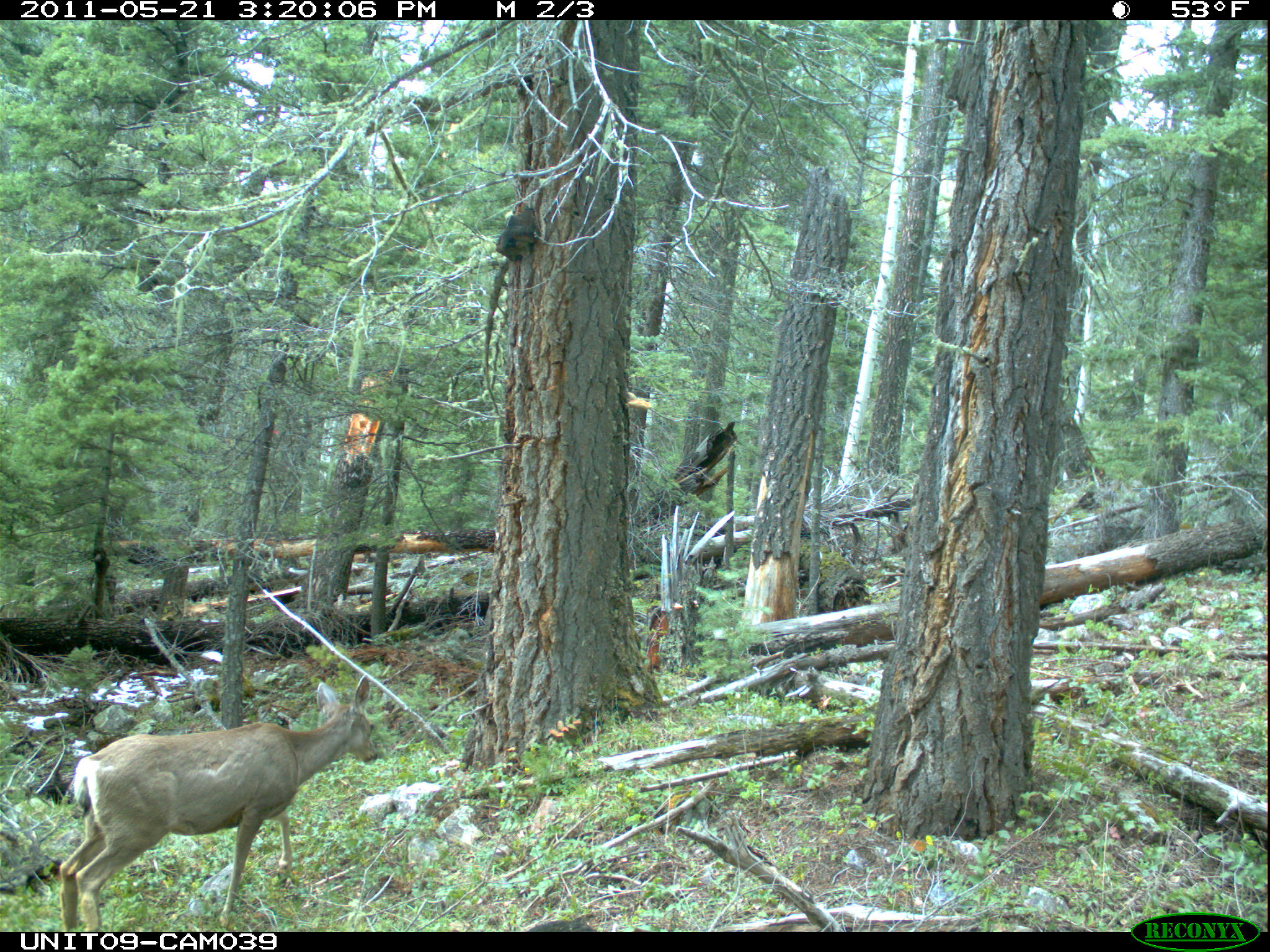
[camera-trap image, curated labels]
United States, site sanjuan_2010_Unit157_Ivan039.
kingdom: Animalia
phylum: Chordata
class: Mammalia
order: Artiodactyla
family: Cervidae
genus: Odocoileus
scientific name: Odocoileus hemionus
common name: mule deer